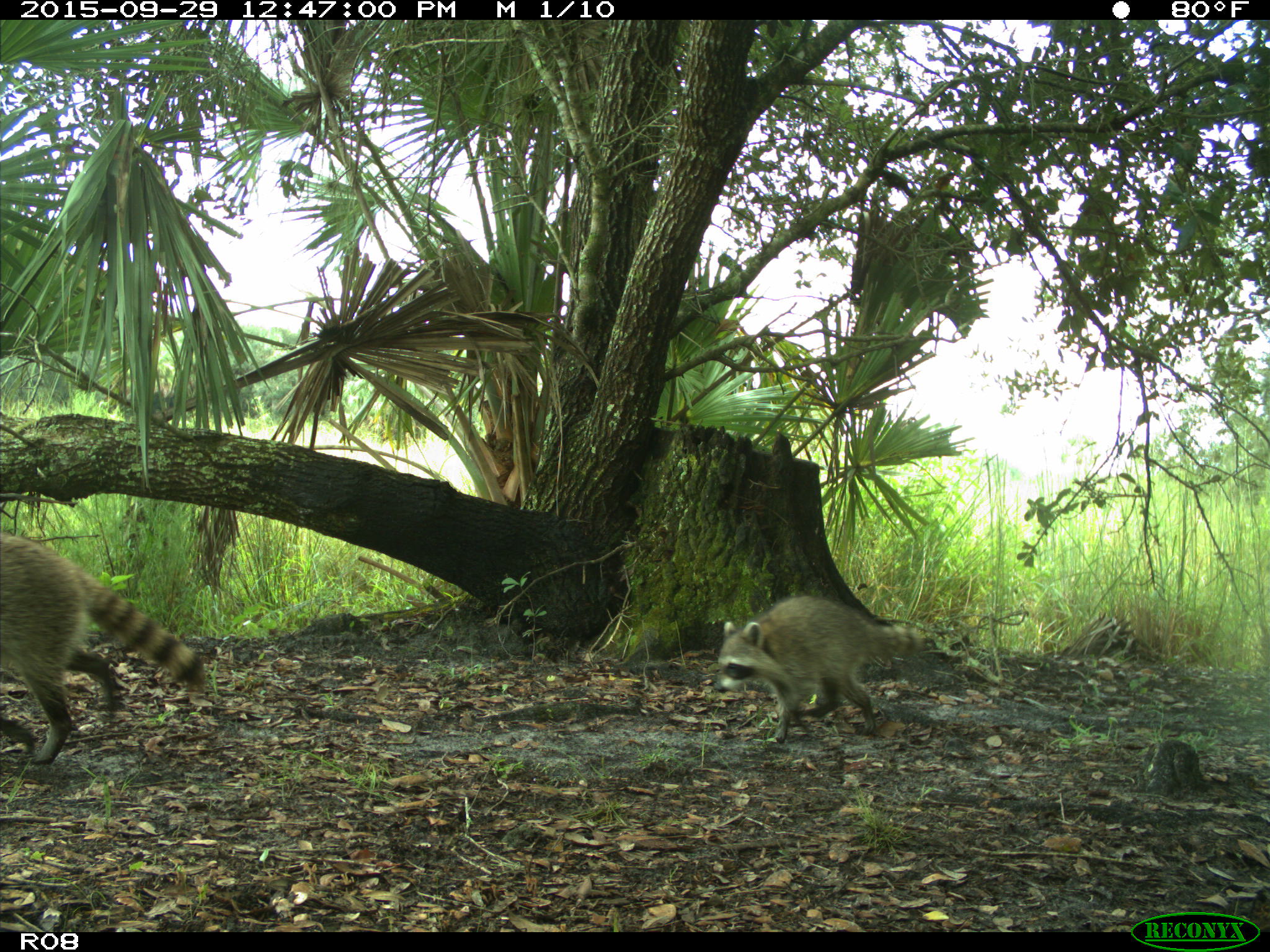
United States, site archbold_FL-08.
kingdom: Animalia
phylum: Chordata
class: Mammalia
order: Carnivora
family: Procyonidae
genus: Procyon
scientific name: Procyon lotor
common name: common raccoon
Procyon lotor (common raccoon).